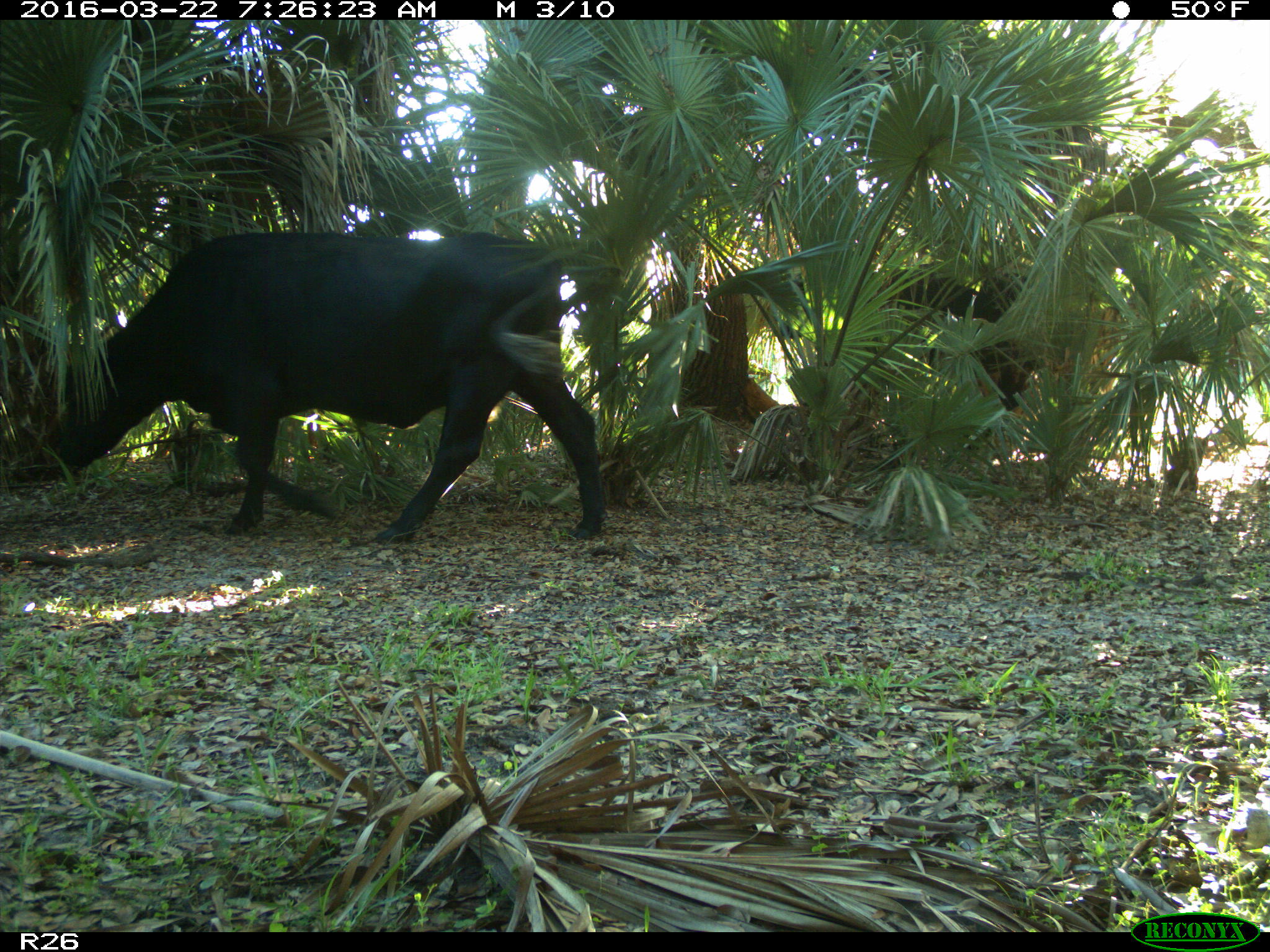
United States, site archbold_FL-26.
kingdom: Animalia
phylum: Chordata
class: Mammalia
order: Artiodactyla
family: Bovidae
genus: Bos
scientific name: Bos taurus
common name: domestic cow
Bos taurus (domestic cow).